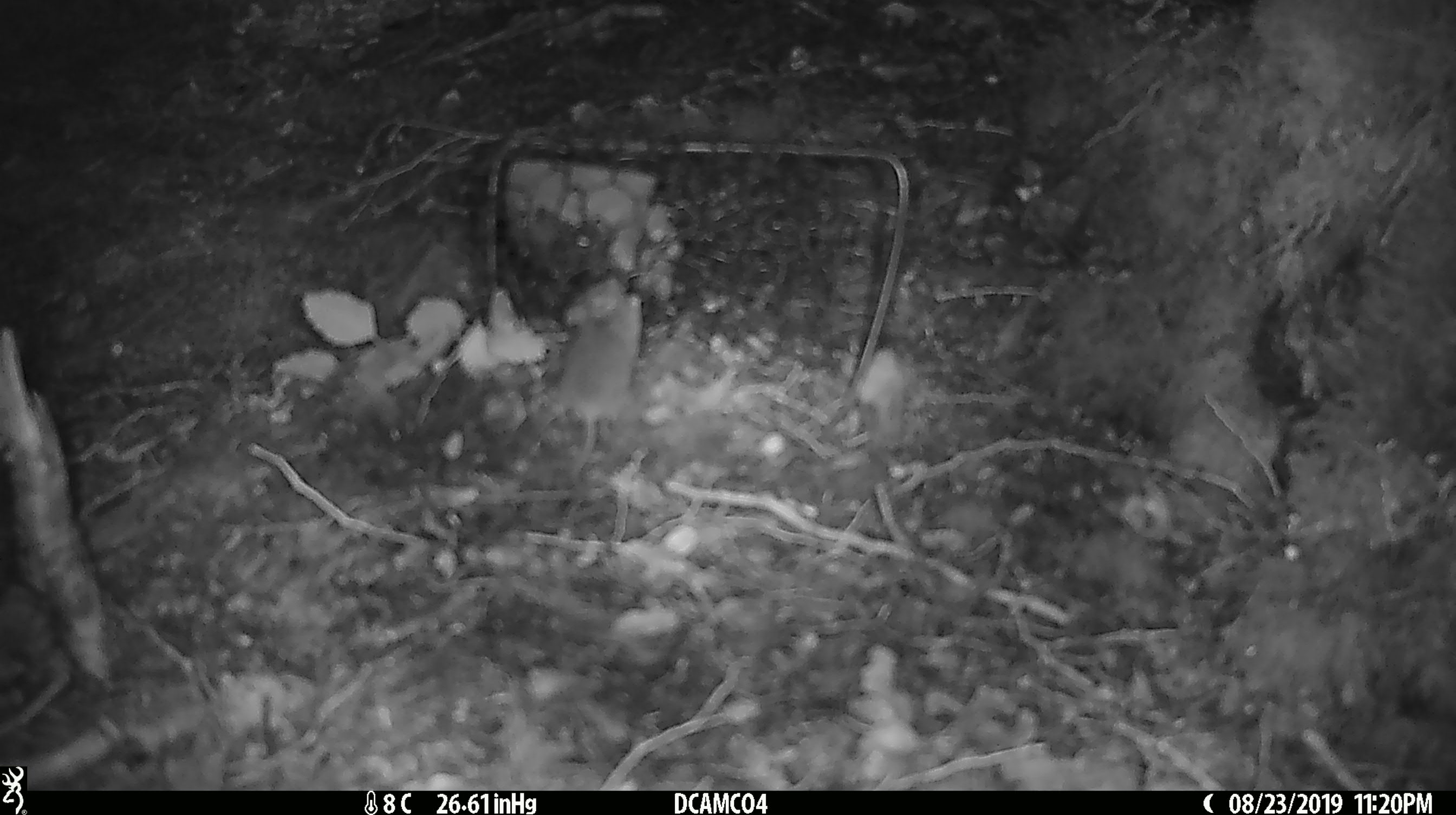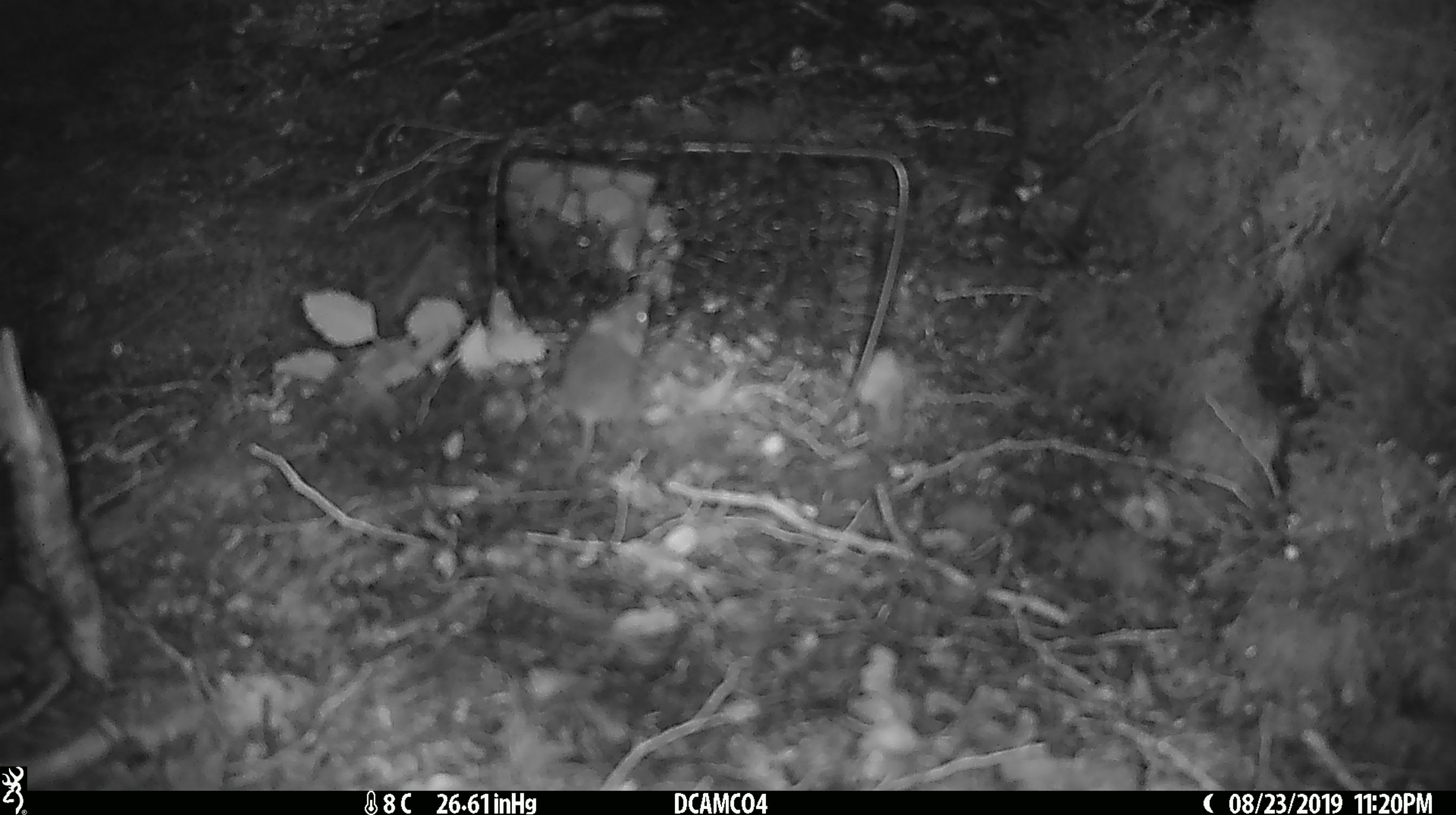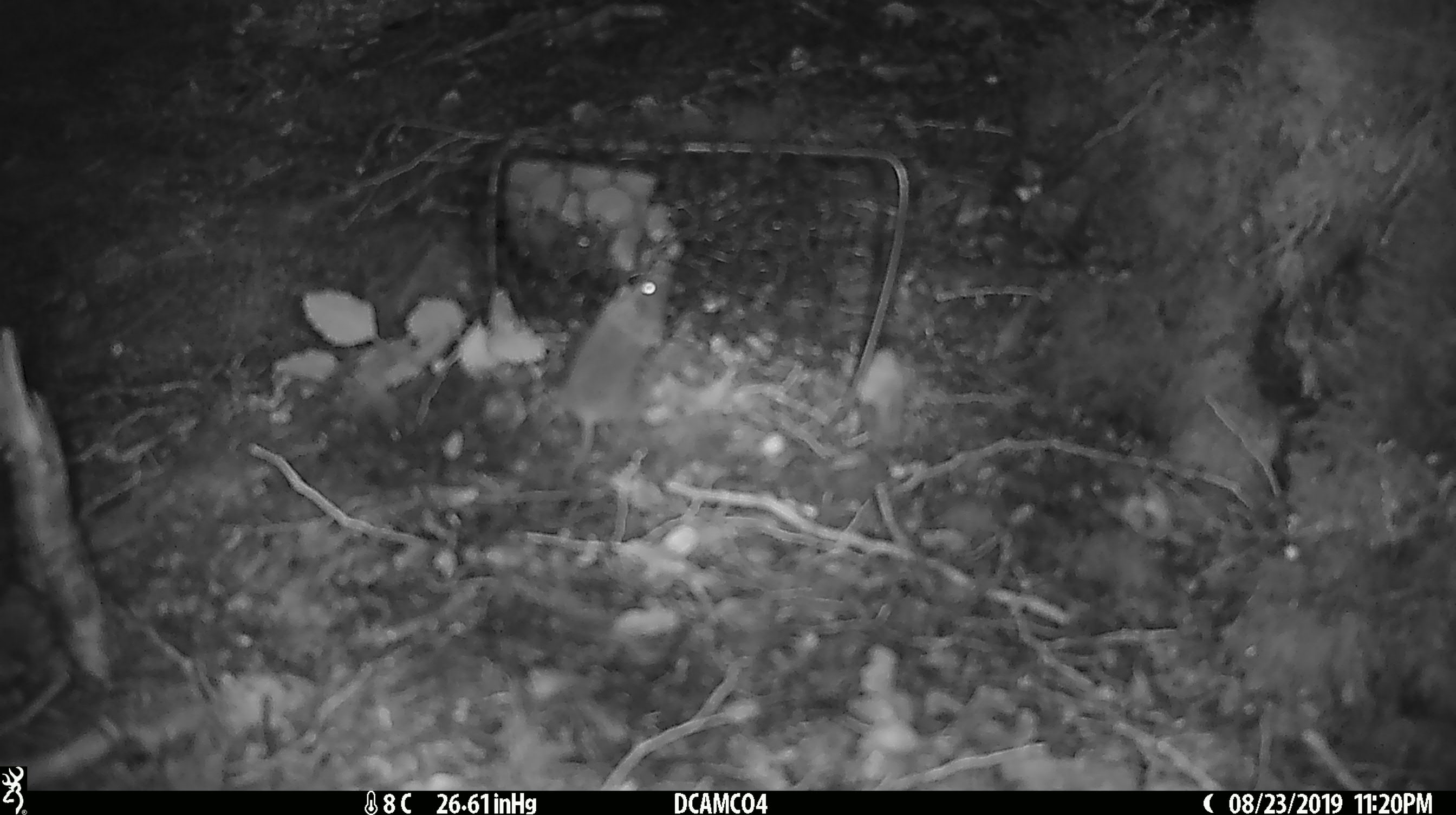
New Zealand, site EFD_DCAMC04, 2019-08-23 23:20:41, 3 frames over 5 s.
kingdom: Animalia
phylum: Chordata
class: Mammalia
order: Rodentia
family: Muridae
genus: Mus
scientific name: Mus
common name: mouse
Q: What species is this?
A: Mouse (Mus).